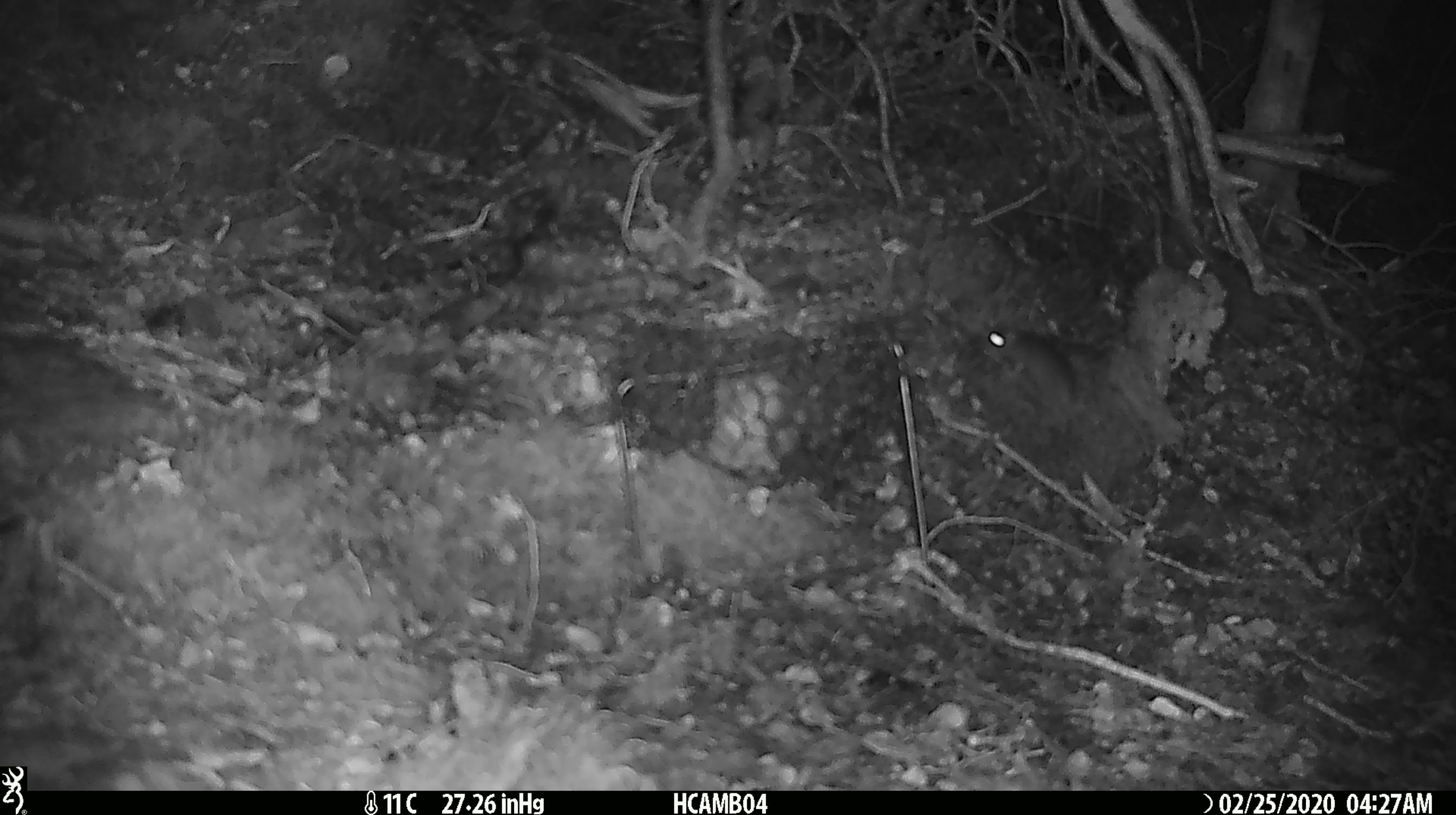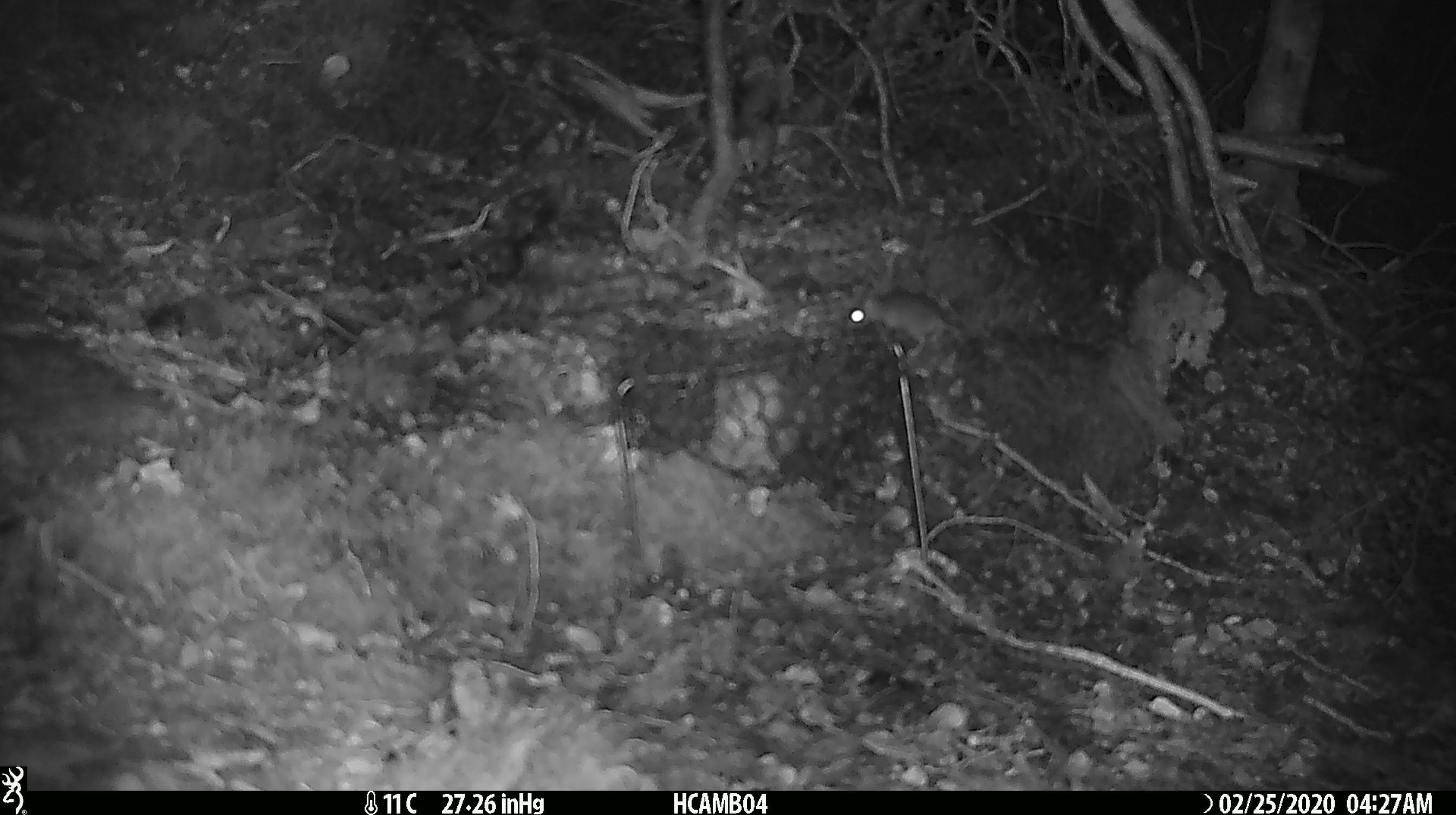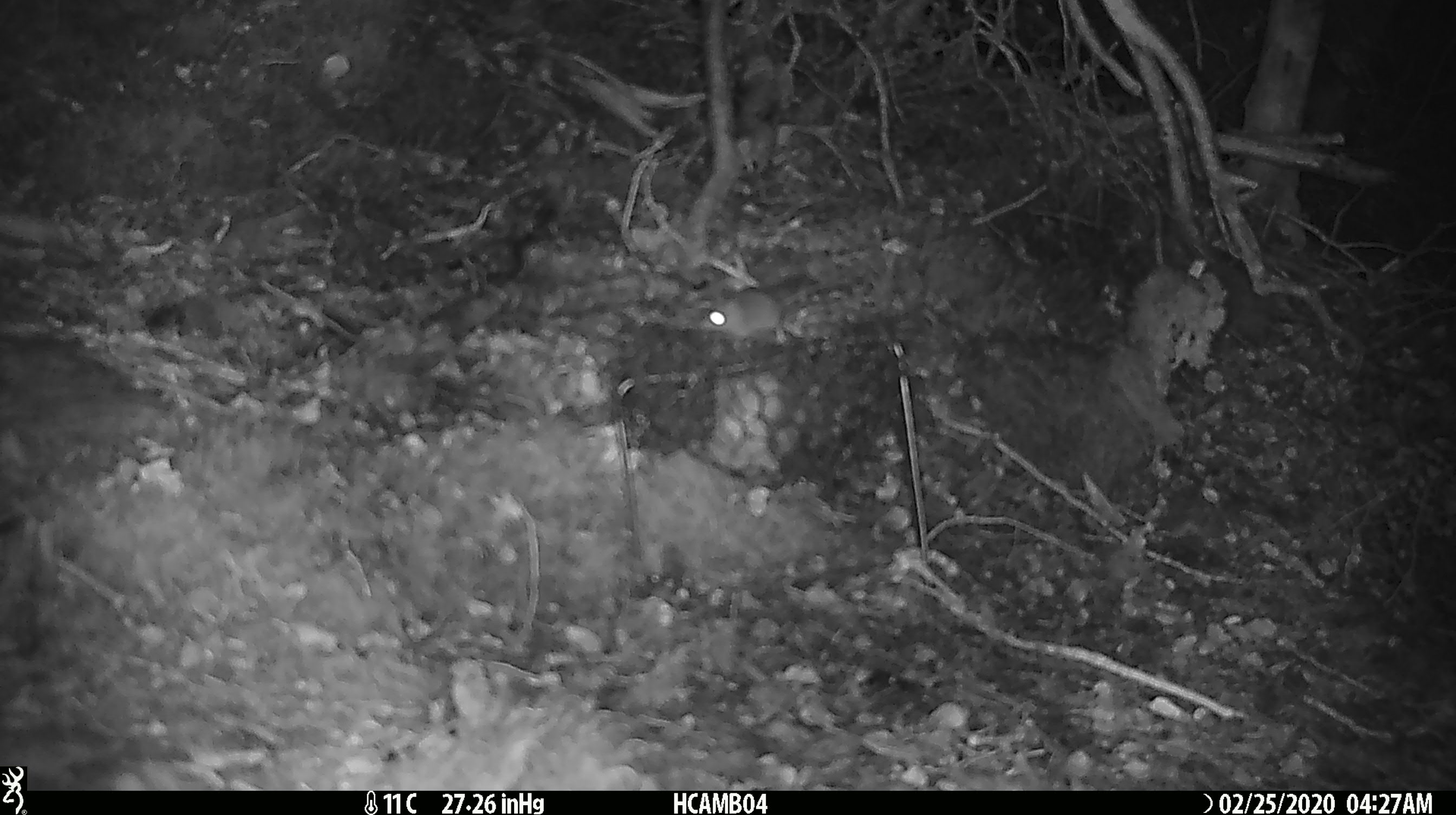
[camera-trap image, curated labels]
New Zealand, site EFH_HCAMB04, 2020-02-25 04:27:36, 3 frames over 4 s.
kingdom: Animalia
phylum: Chordata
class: Mammalia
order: Rodentia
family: Muridae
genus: Mus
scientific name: Mus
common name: mouse